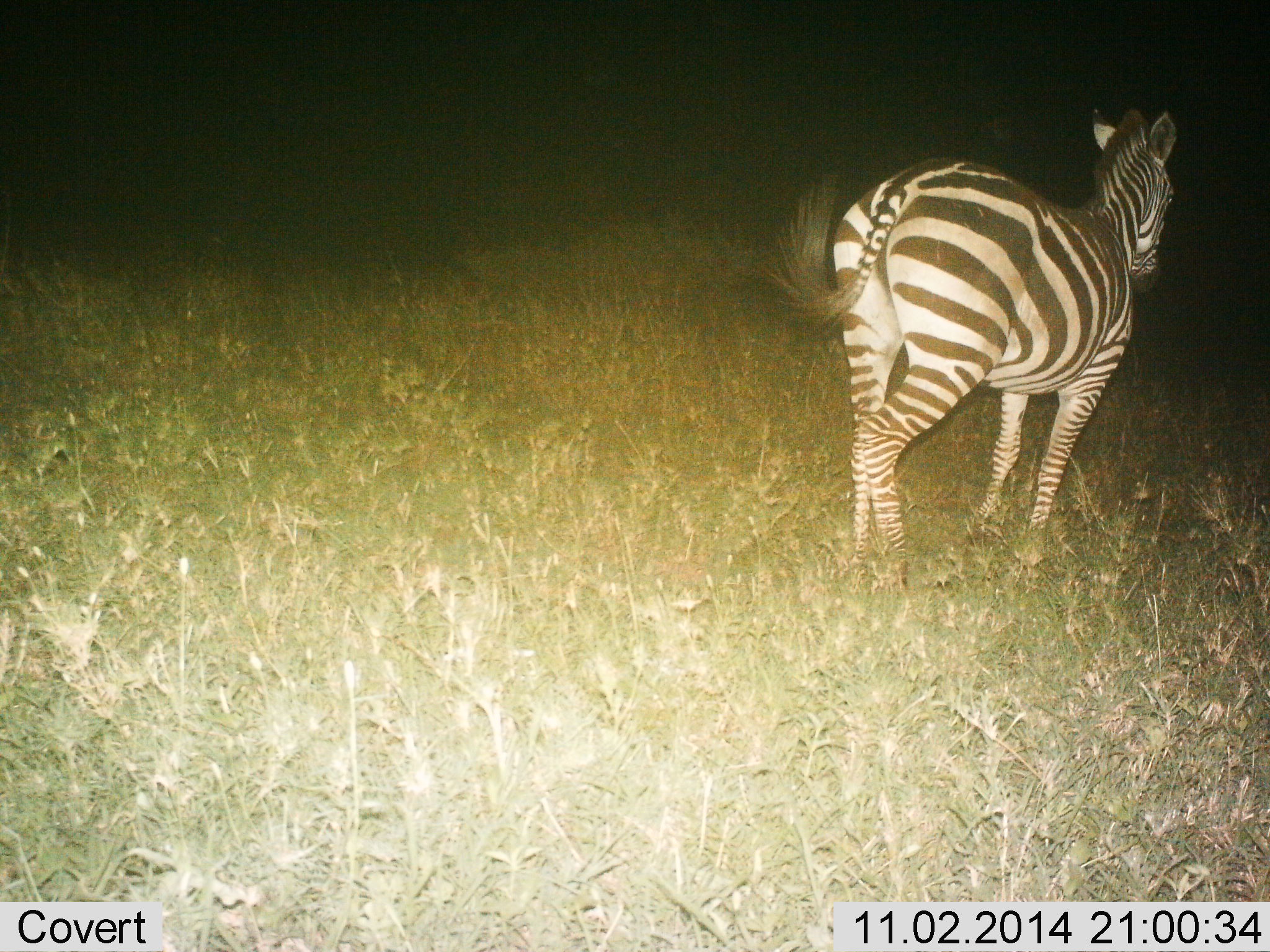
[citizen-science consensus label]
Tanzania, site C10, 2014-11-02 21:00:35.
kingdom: Animalia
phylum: Chordata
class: Mammalia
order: Perissodactyla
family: Equidae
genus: Equus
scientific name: Equus quagga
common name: plains zebra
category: zebra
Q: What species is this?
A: Zebra (plains zebra) (Equus quagga).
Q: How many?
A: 1.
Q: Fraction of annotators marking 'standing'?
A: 75%.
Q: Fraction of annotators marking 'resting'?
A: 0%.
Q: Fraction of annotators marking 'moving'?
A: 25%.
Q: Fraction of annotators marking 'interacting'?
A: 0%.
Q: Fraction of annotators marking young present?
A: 0%.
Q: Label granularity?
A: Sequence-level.